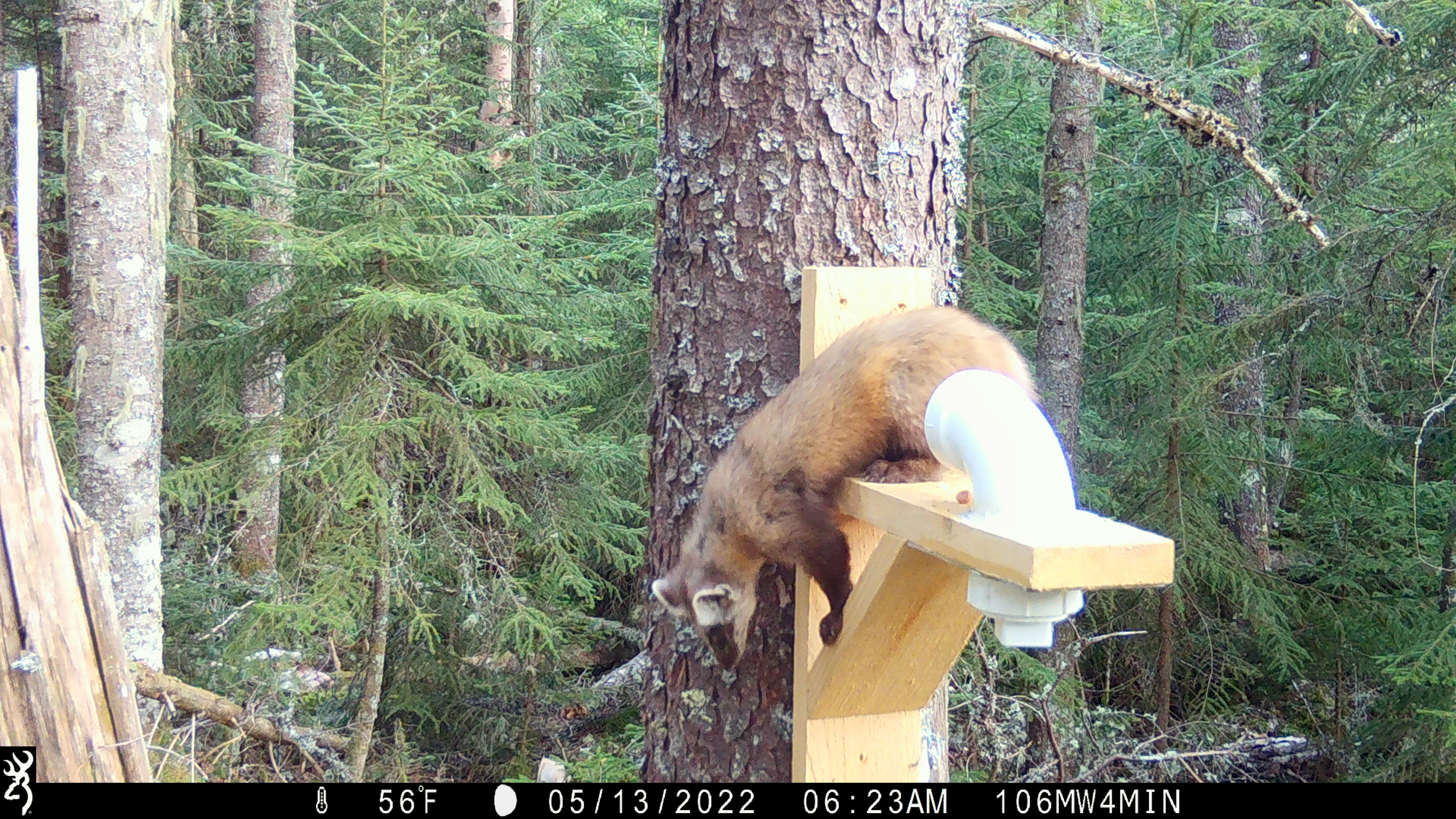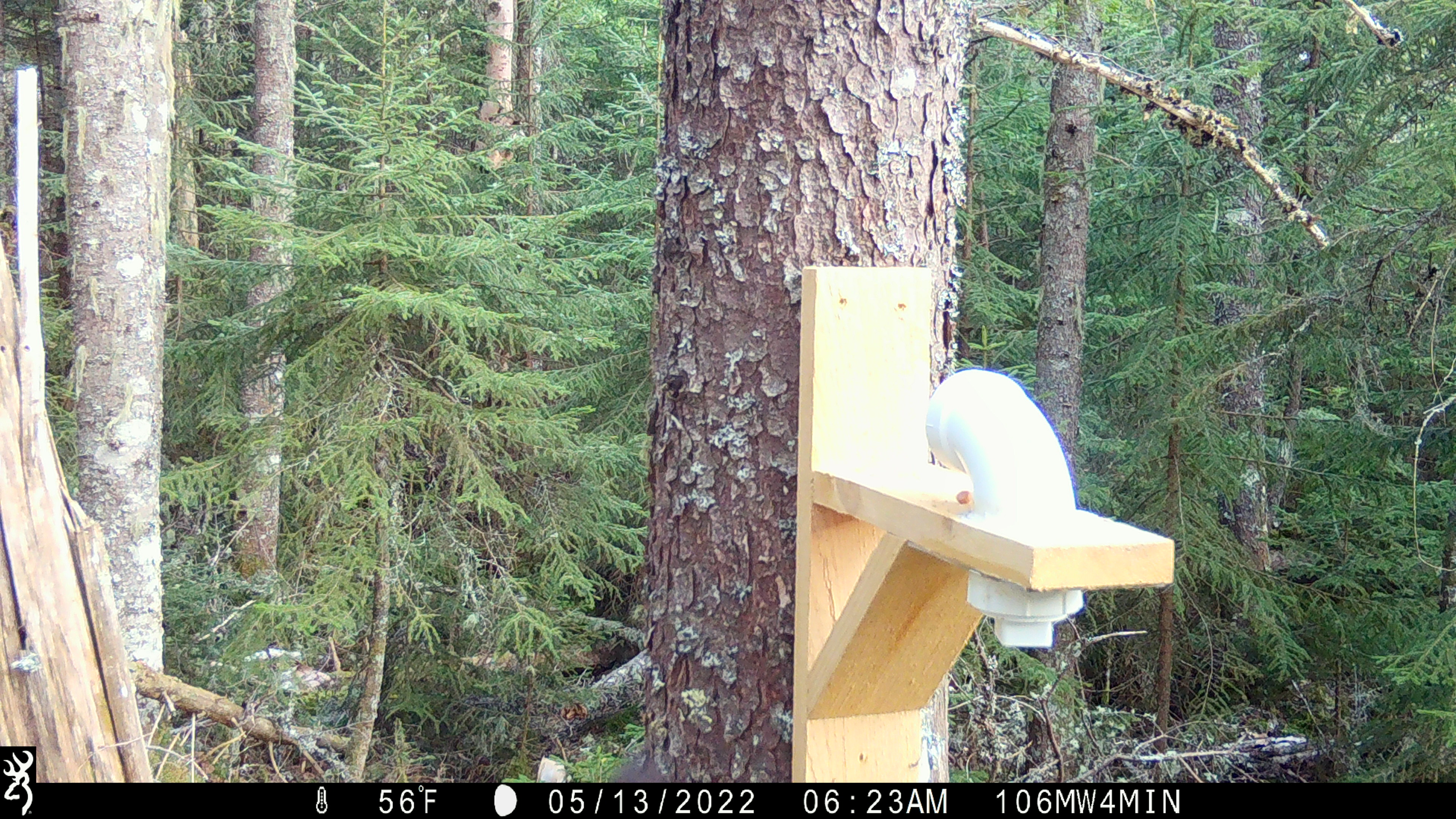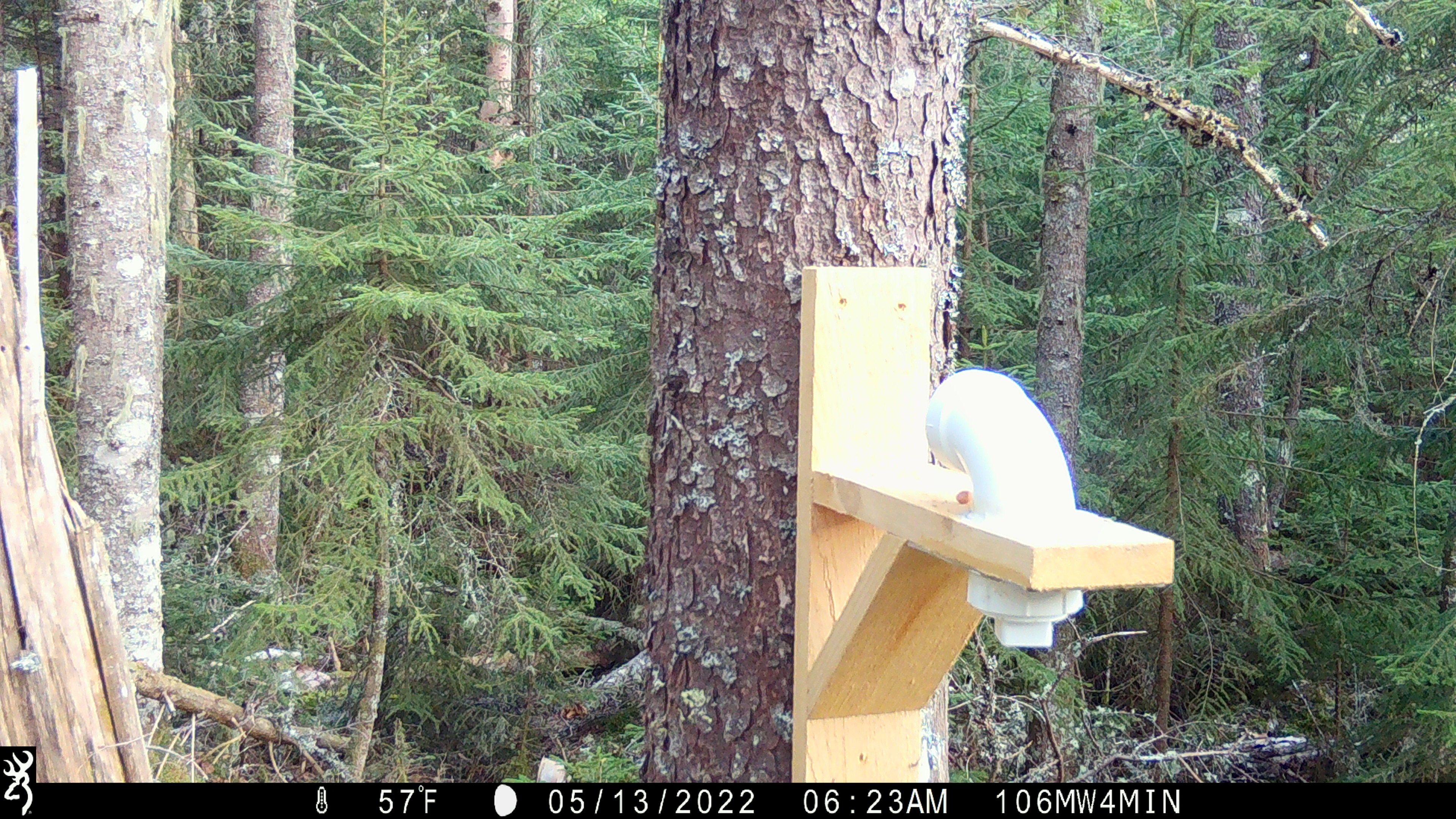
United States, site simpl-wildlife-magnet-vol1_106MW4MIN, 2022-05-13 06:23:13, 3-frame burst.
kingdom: Animalia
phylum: Chordata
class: Mammalia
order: Carnivora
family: Mustelidae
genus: Martes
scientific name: Martes americana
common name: american marten